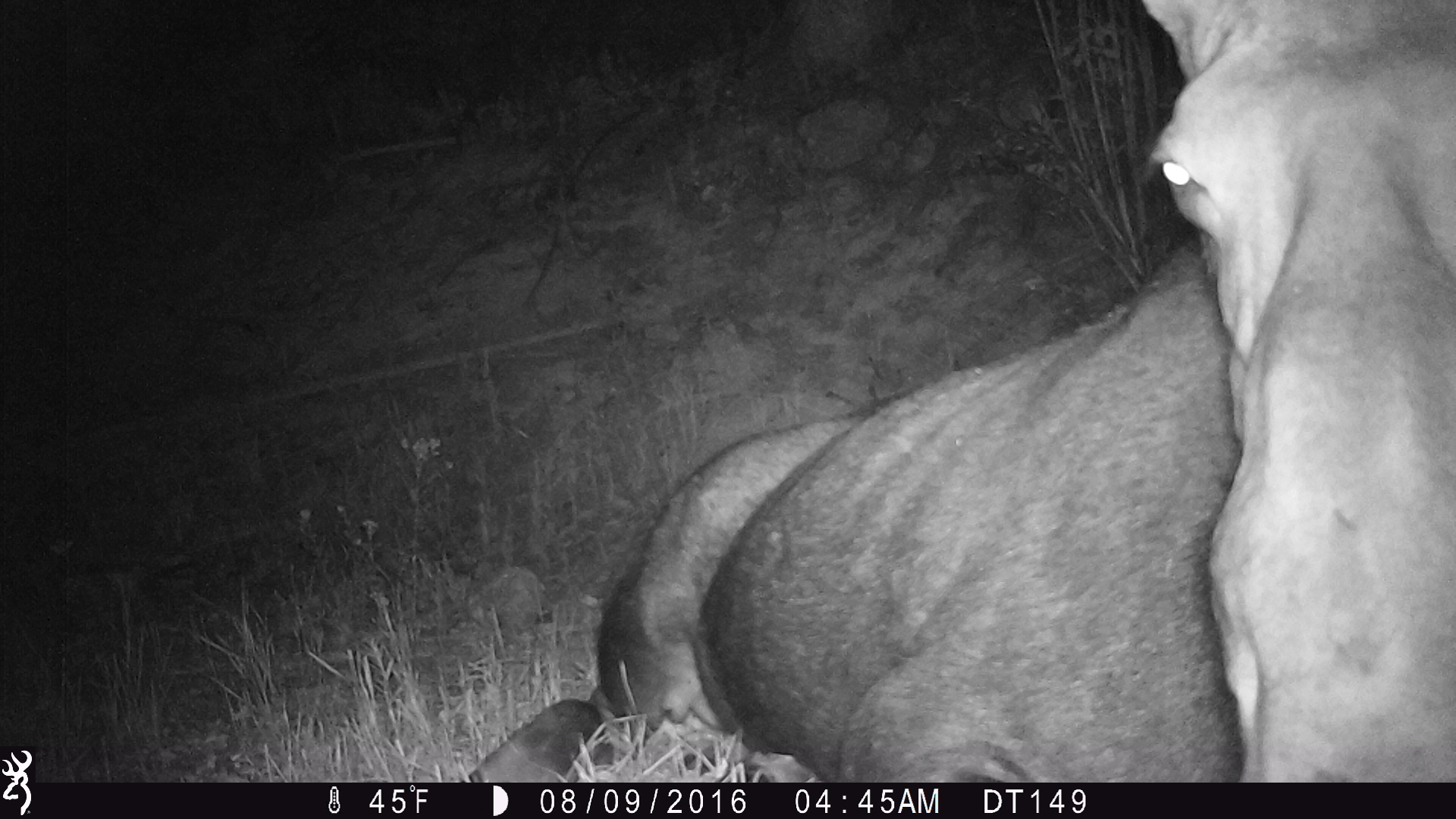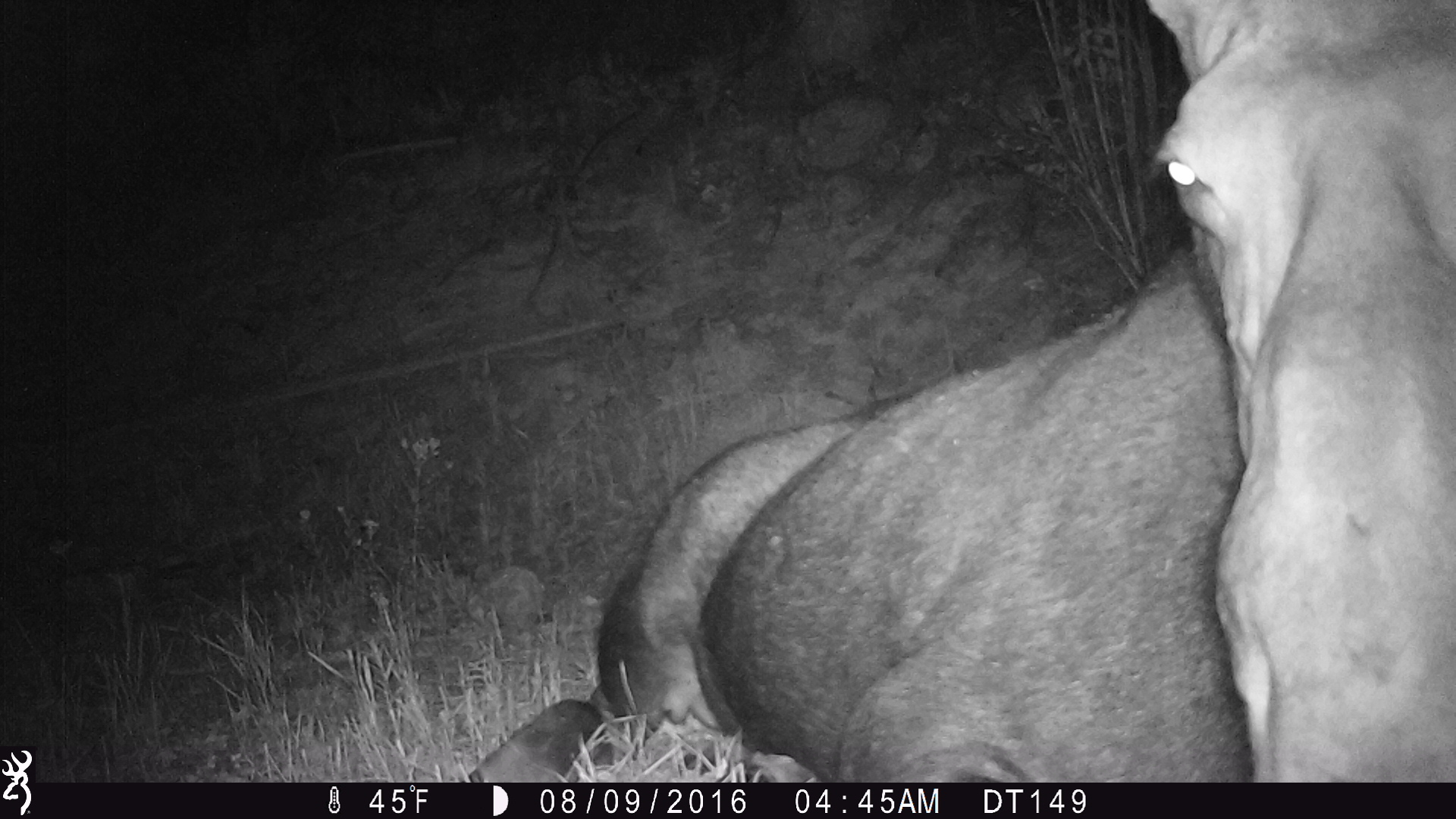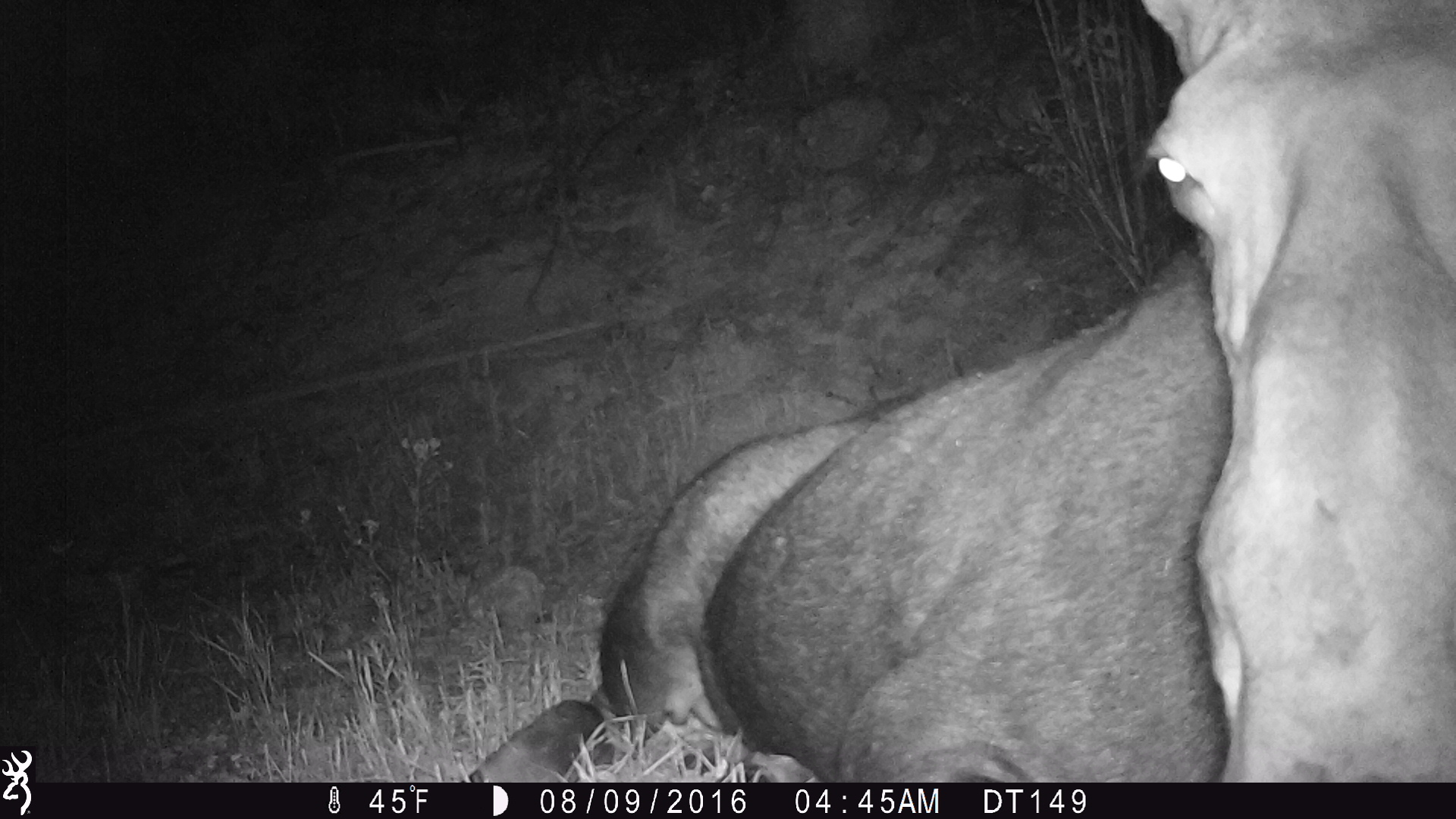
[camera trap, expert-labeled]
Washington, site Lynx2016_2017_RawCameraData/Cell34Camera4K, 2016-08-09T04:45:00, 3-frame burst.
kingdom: Animalia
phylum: Chordata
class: Mammalia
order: Artiodactyla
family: Cervidae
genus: Alces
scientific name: Alces alces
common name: moose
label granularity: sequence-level